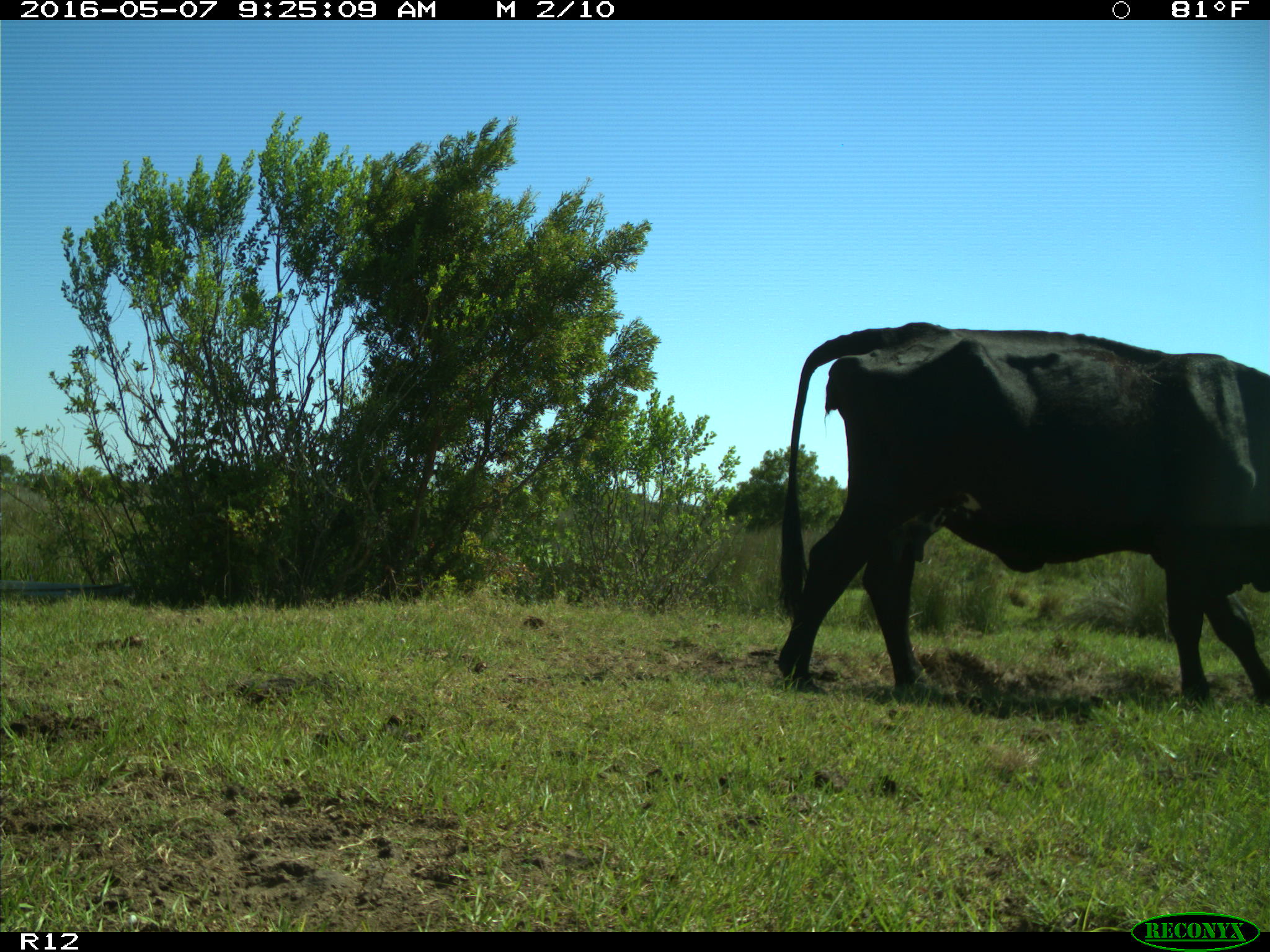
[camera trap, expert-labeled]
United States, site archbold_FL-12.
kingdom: Animalia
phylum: Chordata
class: Mammalia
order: Artiodactyla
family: Bovidae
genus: Bos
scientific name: Bos taurus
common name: domestic cow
Bos taurus (domestic cow).